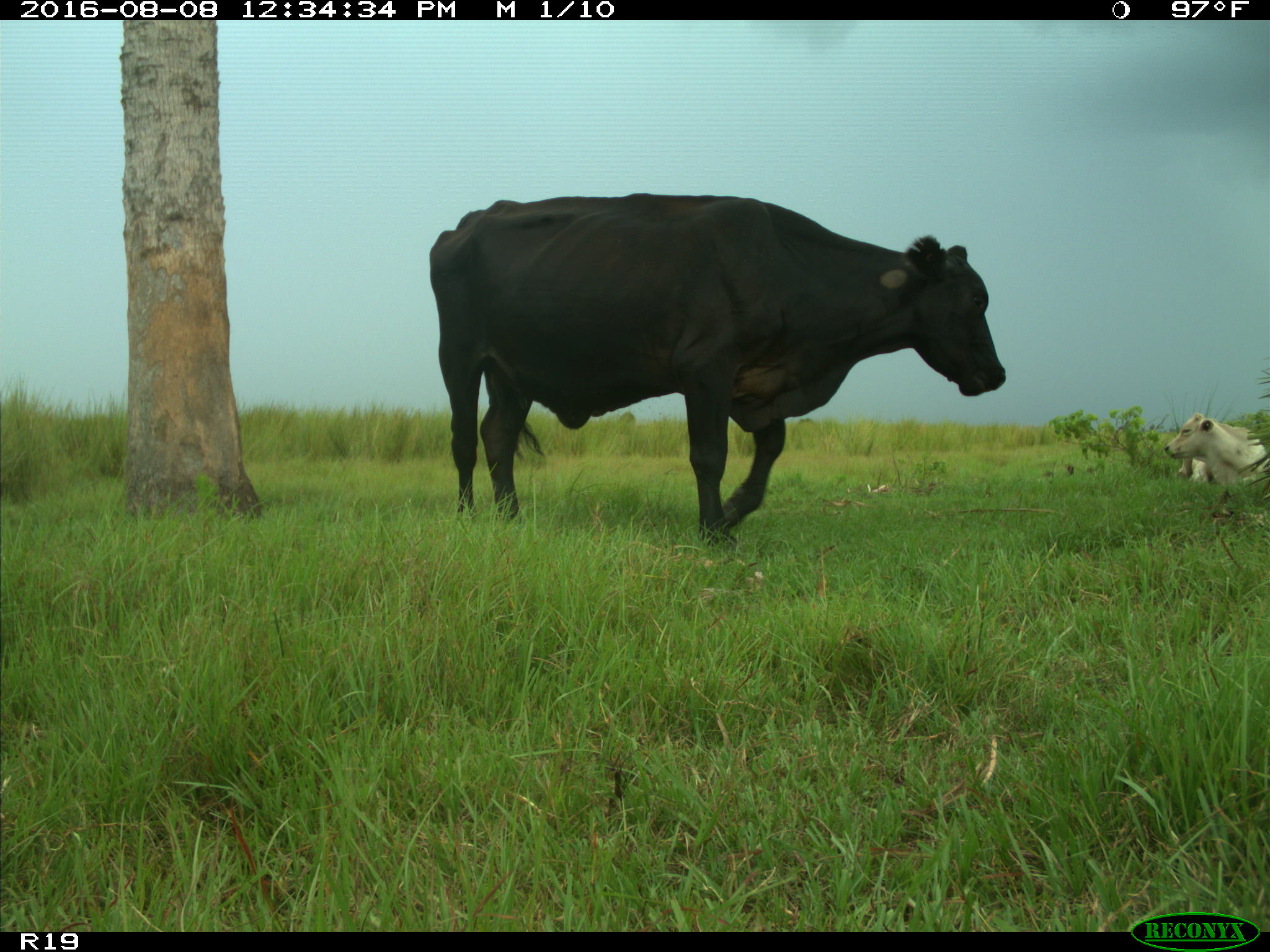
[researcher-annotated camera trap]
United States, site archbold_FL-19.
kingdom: Animalia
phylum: Chordata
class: Mammalia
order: Artiodactyla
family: Bovidae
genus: Bos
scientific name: Bos taurus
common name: domestic cow